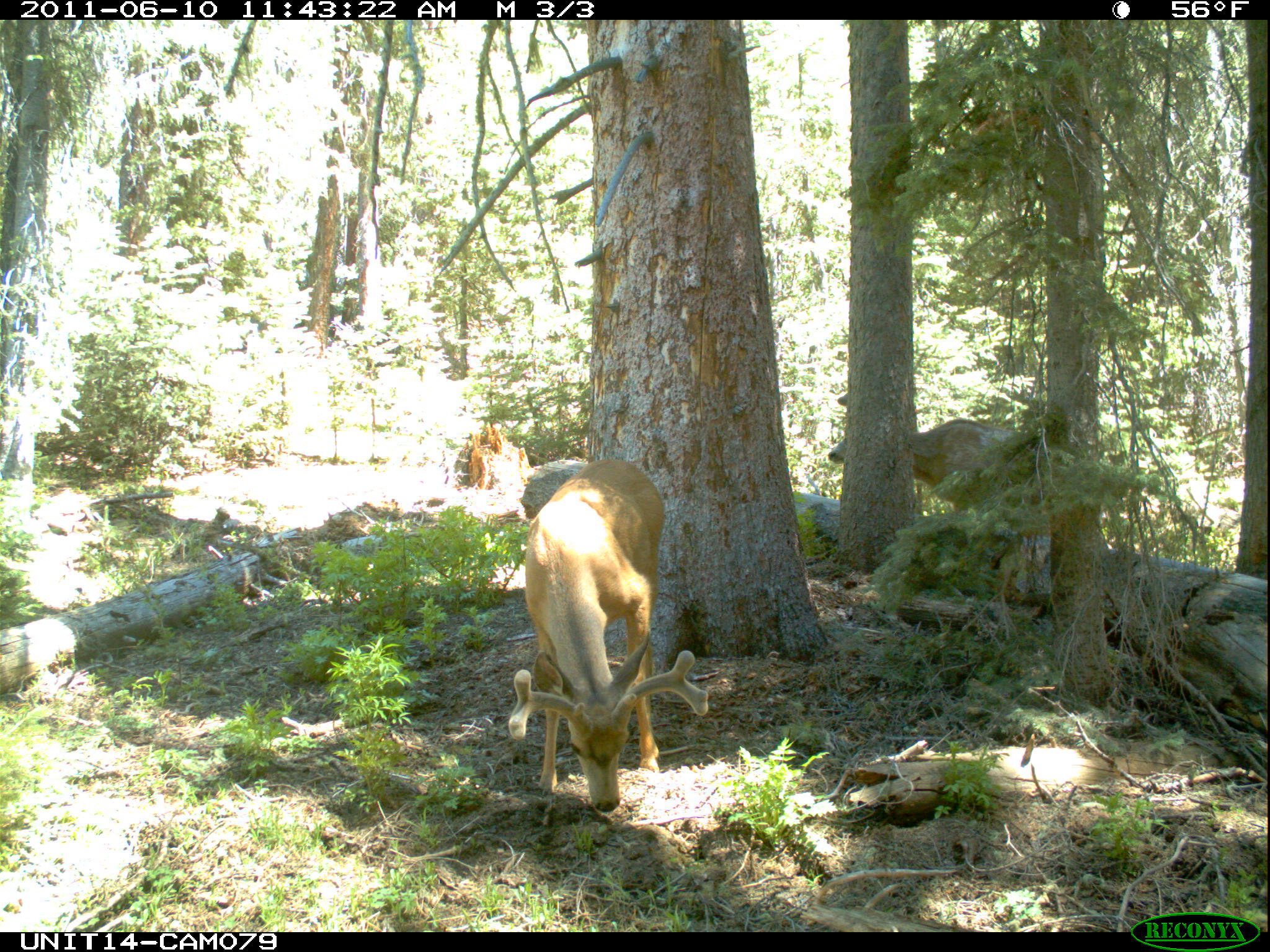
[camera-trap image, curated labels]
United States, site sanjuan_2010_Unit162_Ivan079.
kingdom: Animalia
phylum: Chordata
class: Mammalia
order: Artiodactyla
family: Cervidae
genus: Odocoileus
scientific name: Odocoileus hemionus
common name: mule deer